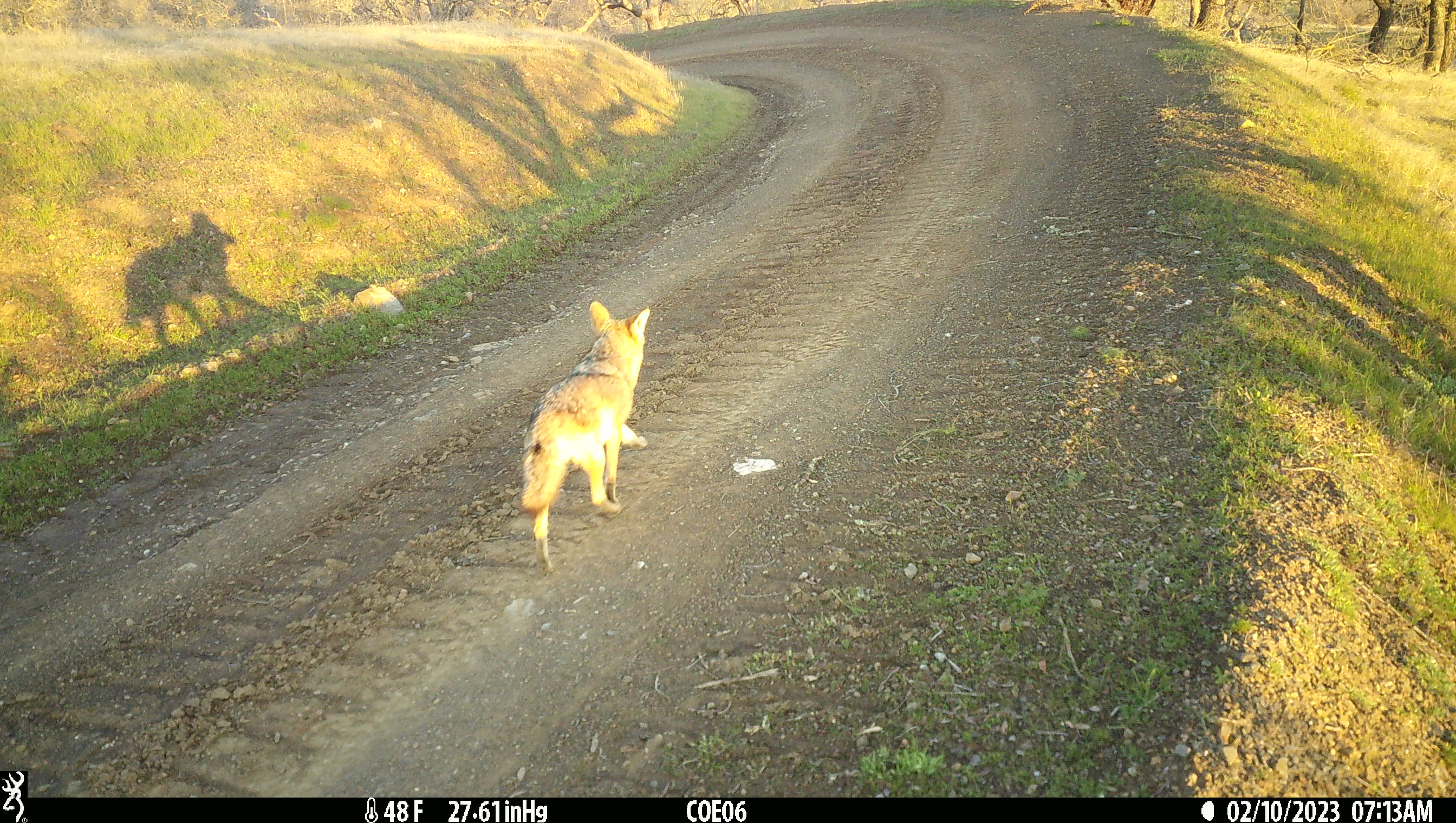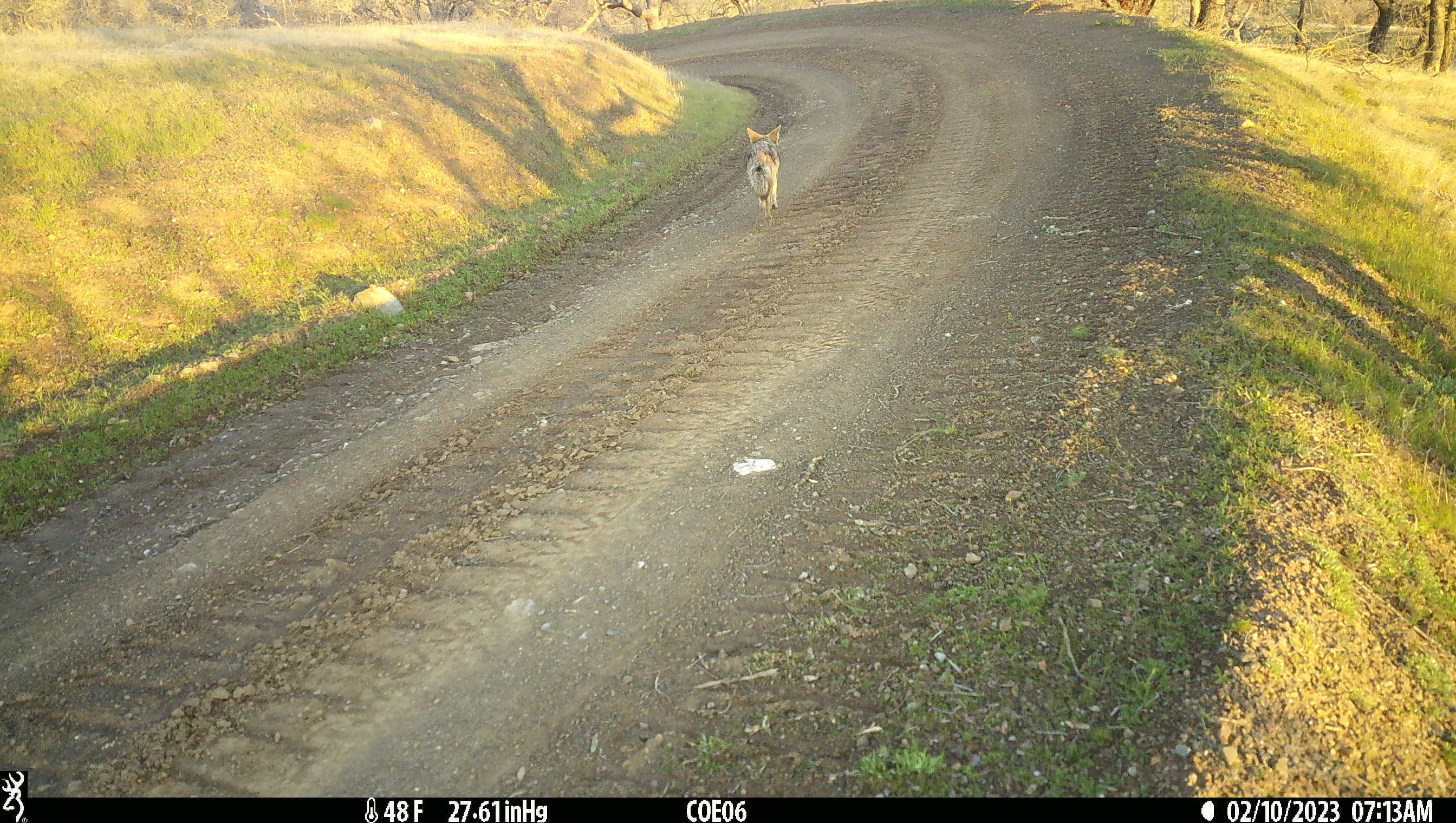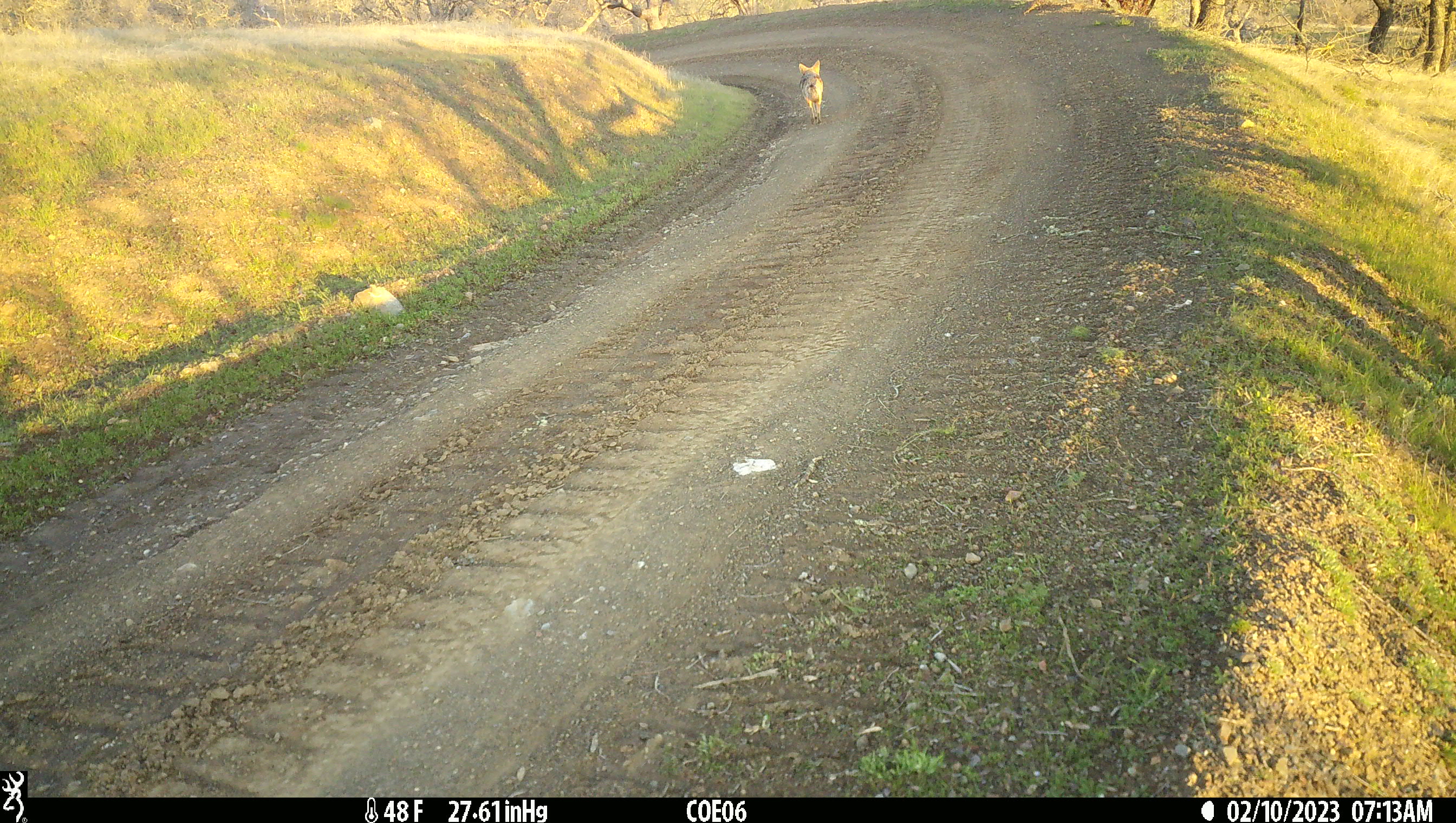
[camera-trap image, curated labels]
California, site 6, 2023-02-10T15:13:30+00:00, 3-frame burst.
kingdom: Animalia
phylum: Chordata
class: Mammalia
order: Carnivora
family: Canidae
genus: Canis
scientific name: Canis latrans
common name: coyote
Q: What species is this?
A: Coyote (Canis latrans).